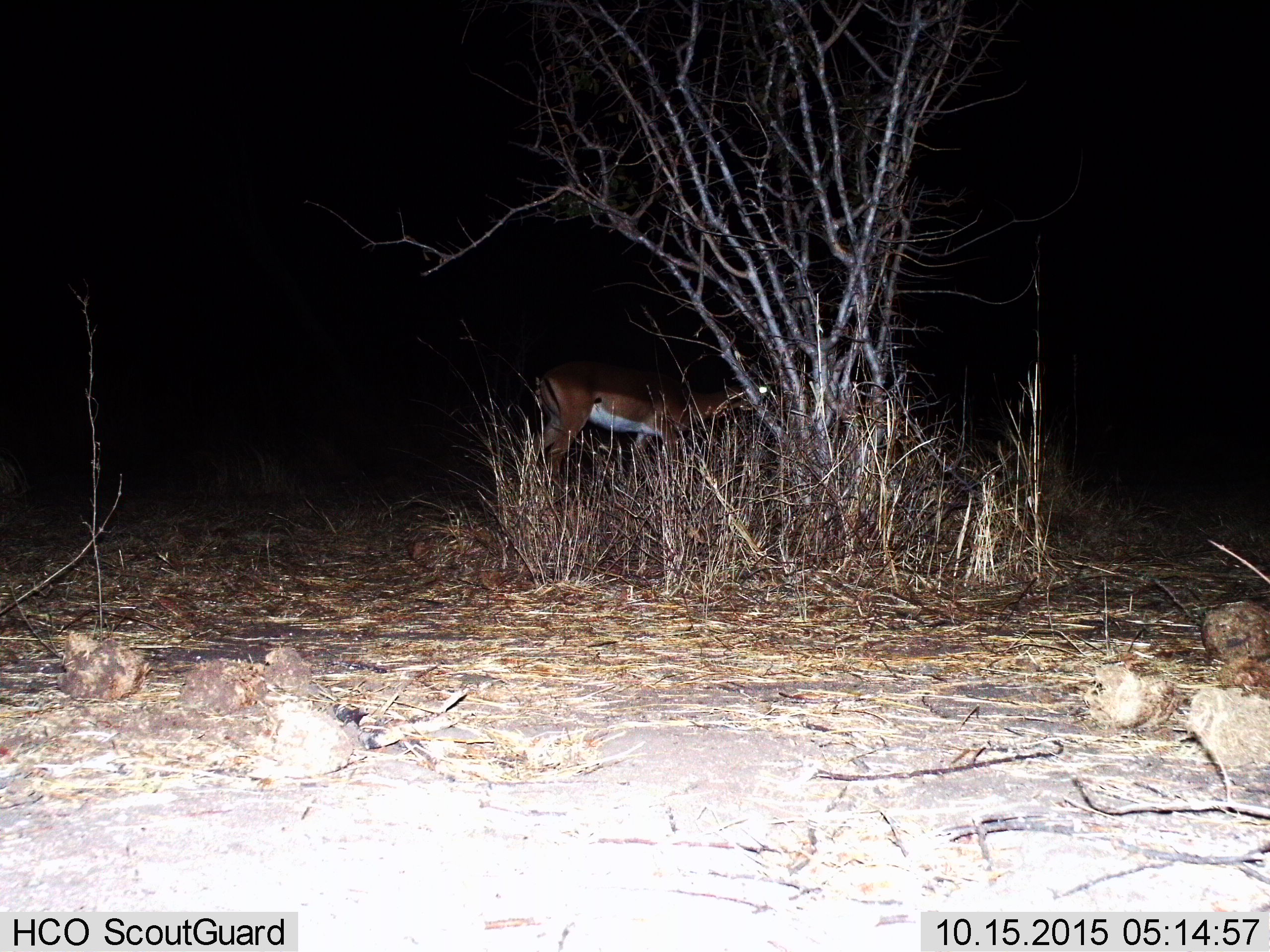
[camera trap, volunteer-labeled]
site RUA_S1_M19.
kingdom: Animalia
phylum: Chordata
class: Mammalia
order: Artiodactyla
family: Bovidae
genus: Aepyceros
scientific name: Aepyceros melampus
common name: impala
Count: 1.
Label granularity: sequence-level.